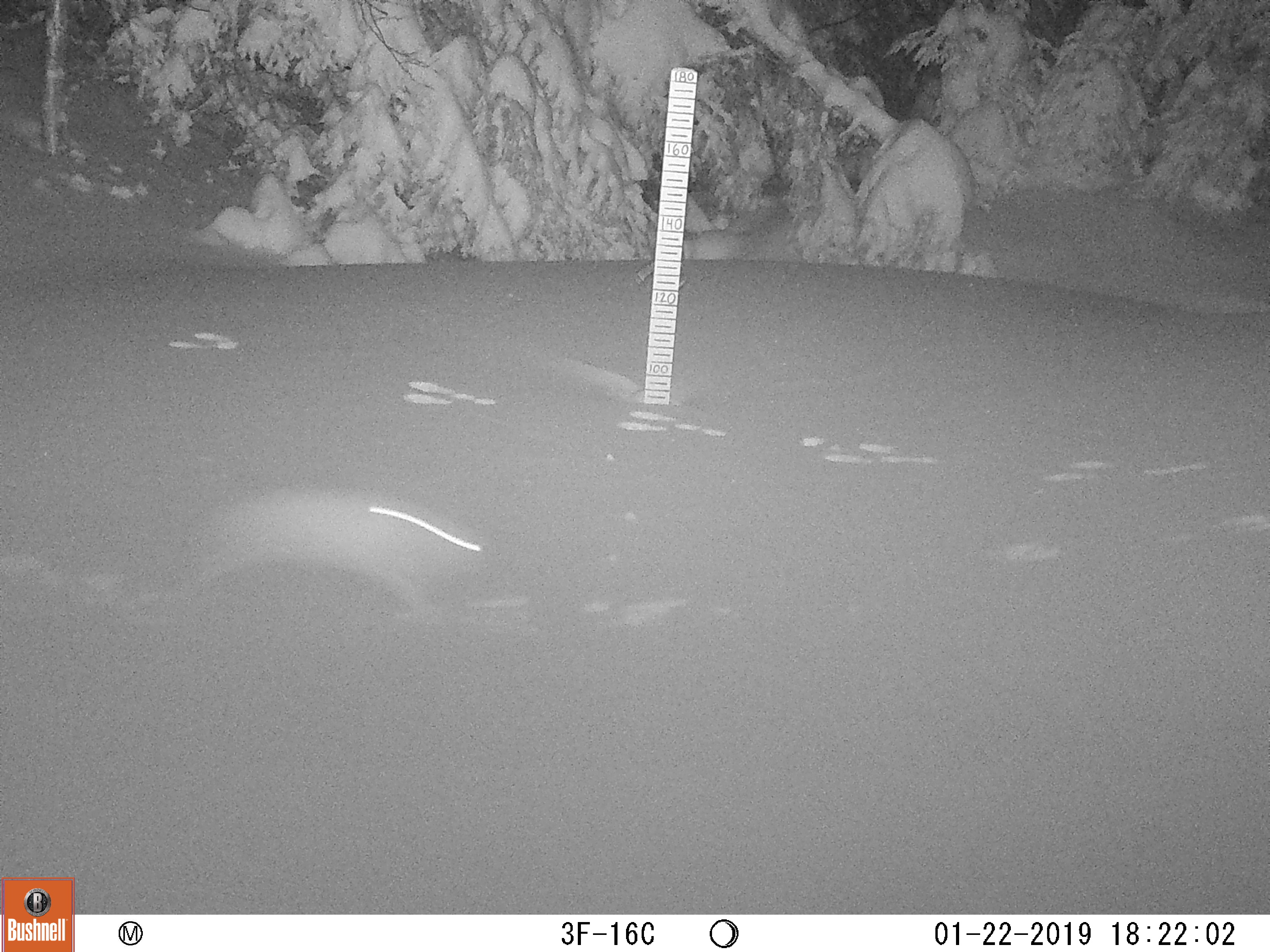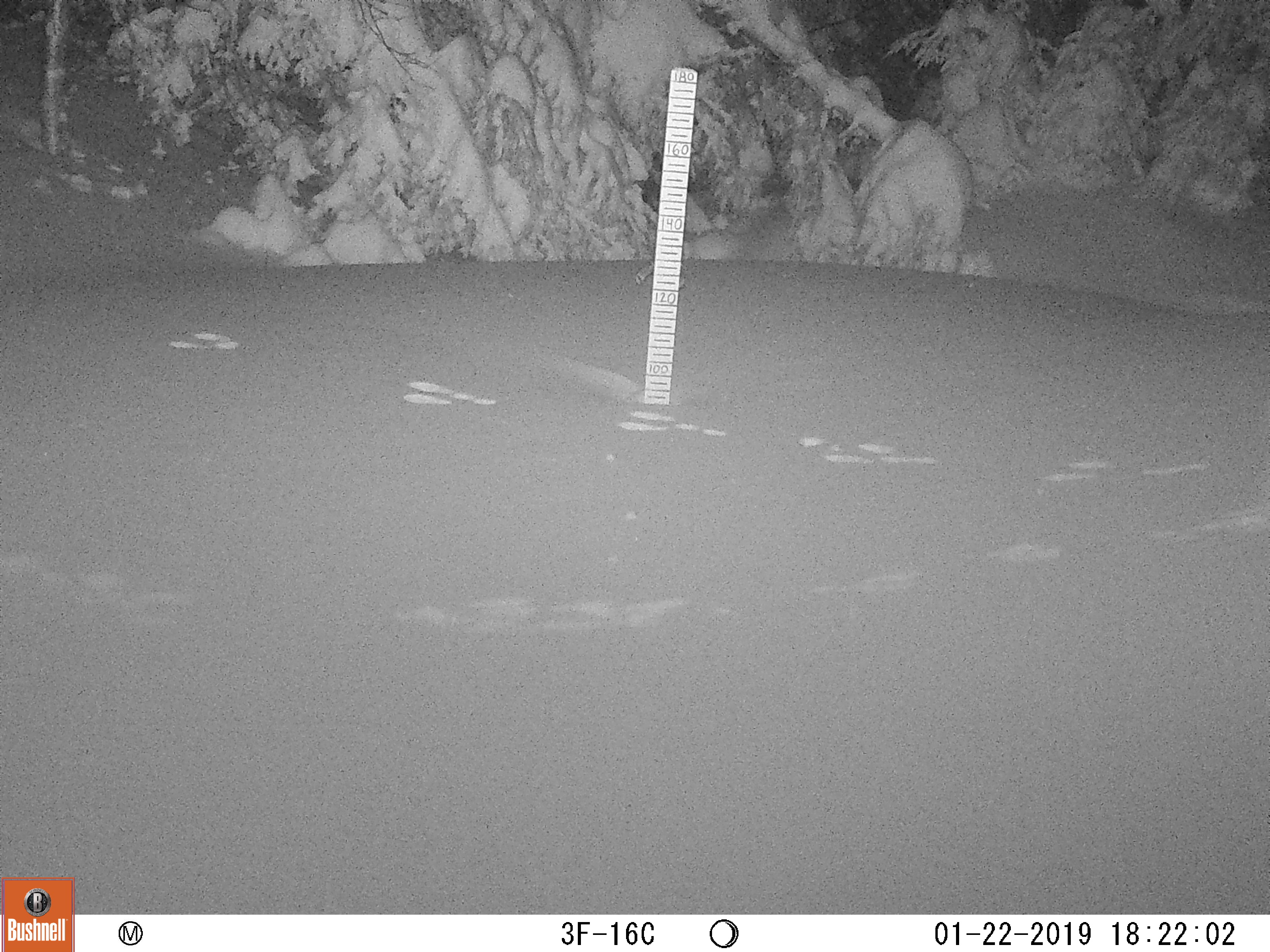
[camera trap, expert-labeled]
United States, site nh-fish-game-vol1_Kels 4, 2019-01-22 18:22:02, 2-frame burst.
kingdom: Animalia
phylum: Chordata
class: Mammalia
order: Lagomorpha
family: Leporidae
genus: Lepus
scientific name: Lepus americanus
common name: snowshoe hare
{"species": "snowshoe hare (Lepus americanus)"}